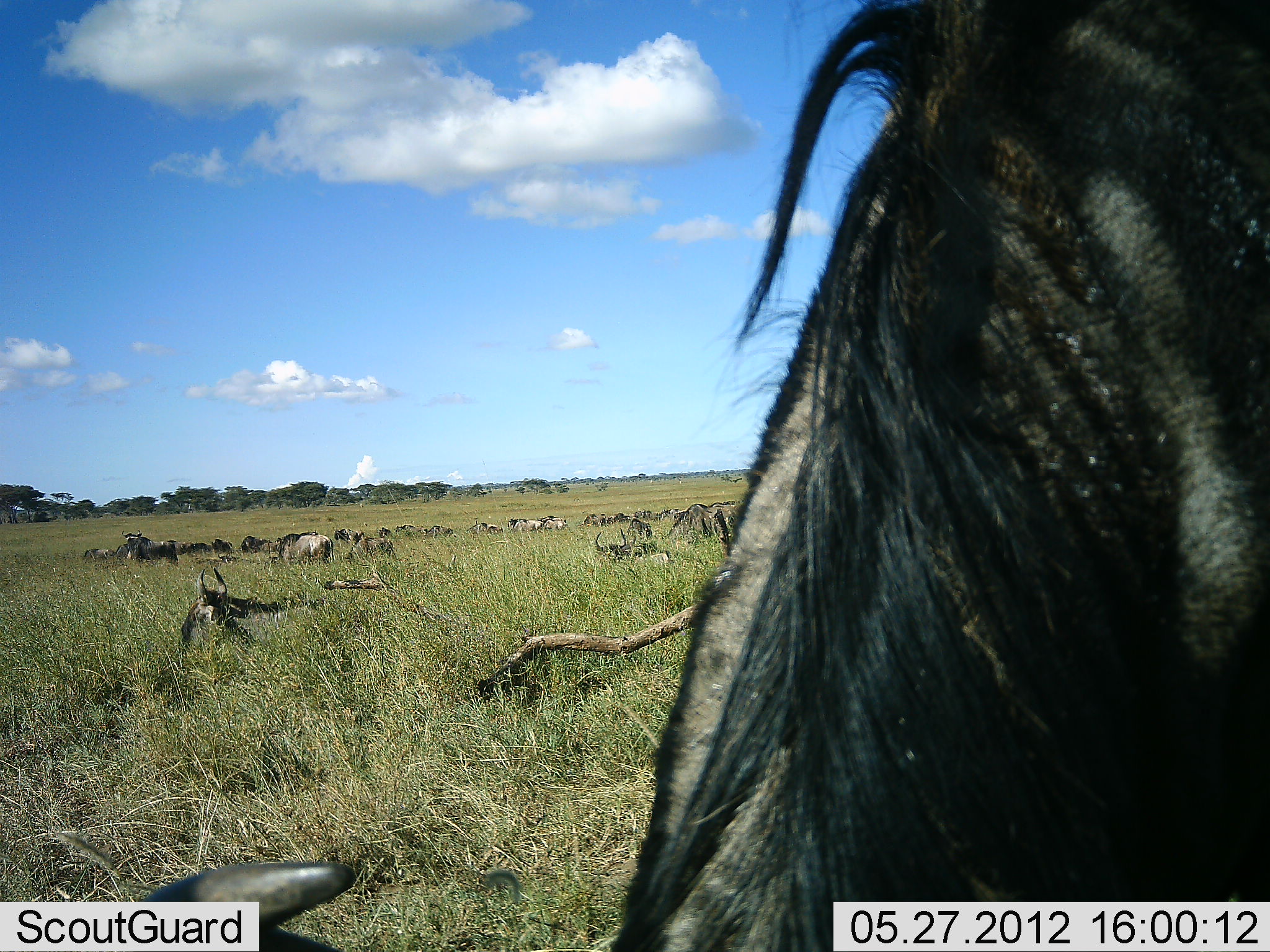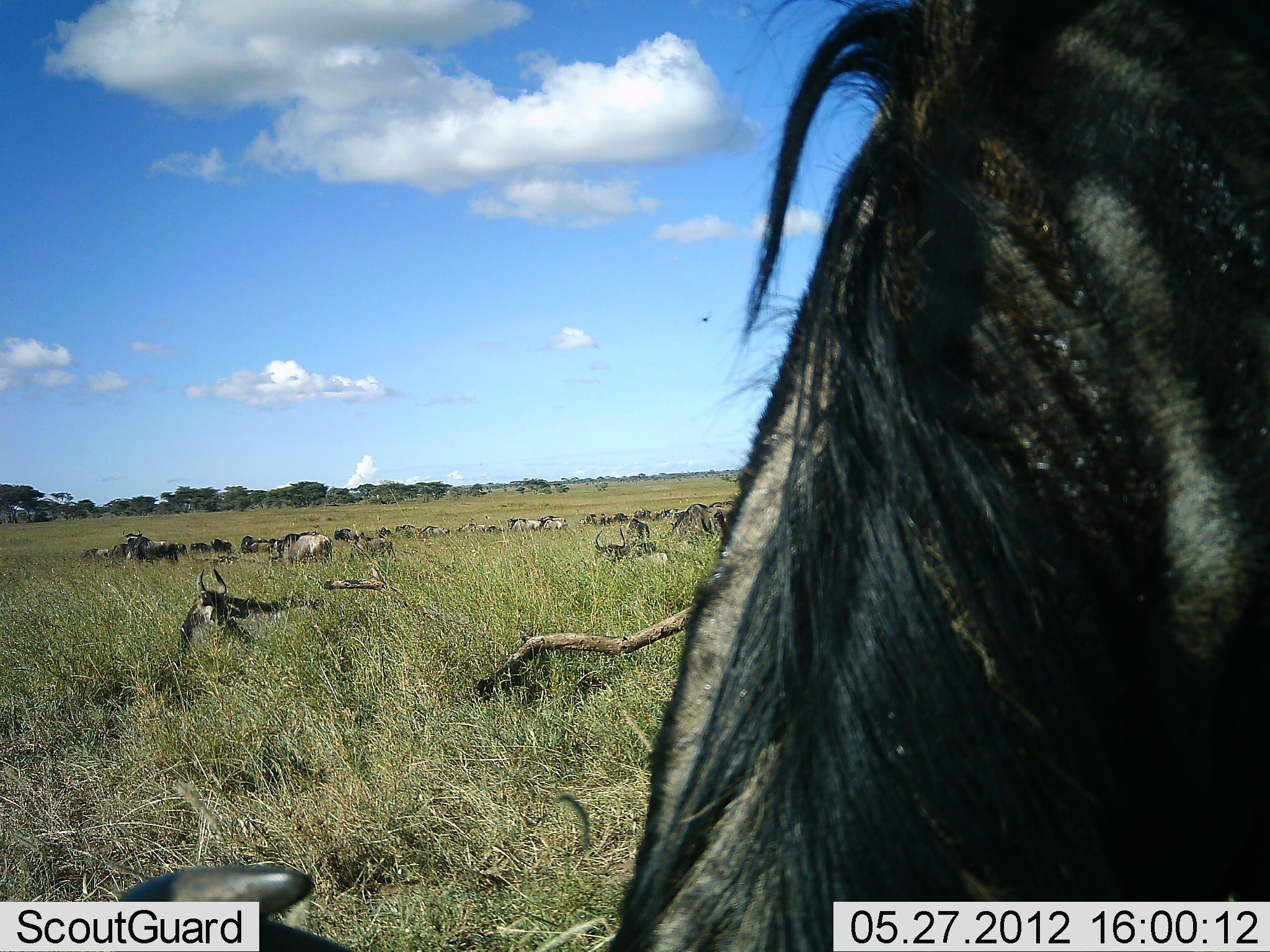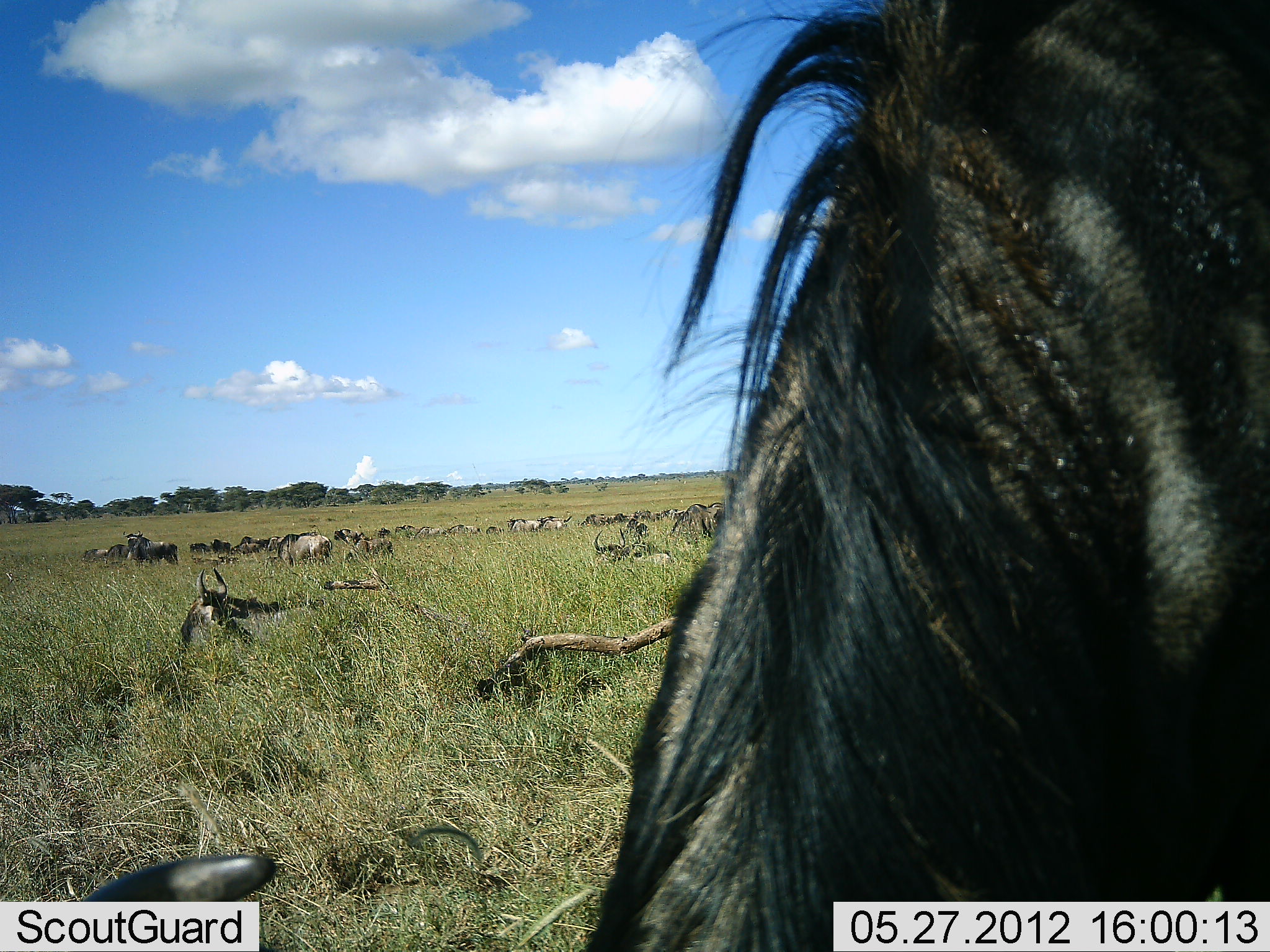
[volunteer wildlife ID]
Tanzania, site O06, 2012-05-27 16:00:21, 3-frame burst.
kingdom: Animalia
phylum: Chordata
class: Mammalia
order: Artiodactyla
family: Bovidae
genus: Connochaetes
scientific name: Connochaetes taurinus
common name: blue wildebeest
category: wildebeest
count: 11-50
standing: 65%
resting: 65%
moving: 12%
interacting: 0%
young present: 0%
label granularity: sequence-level